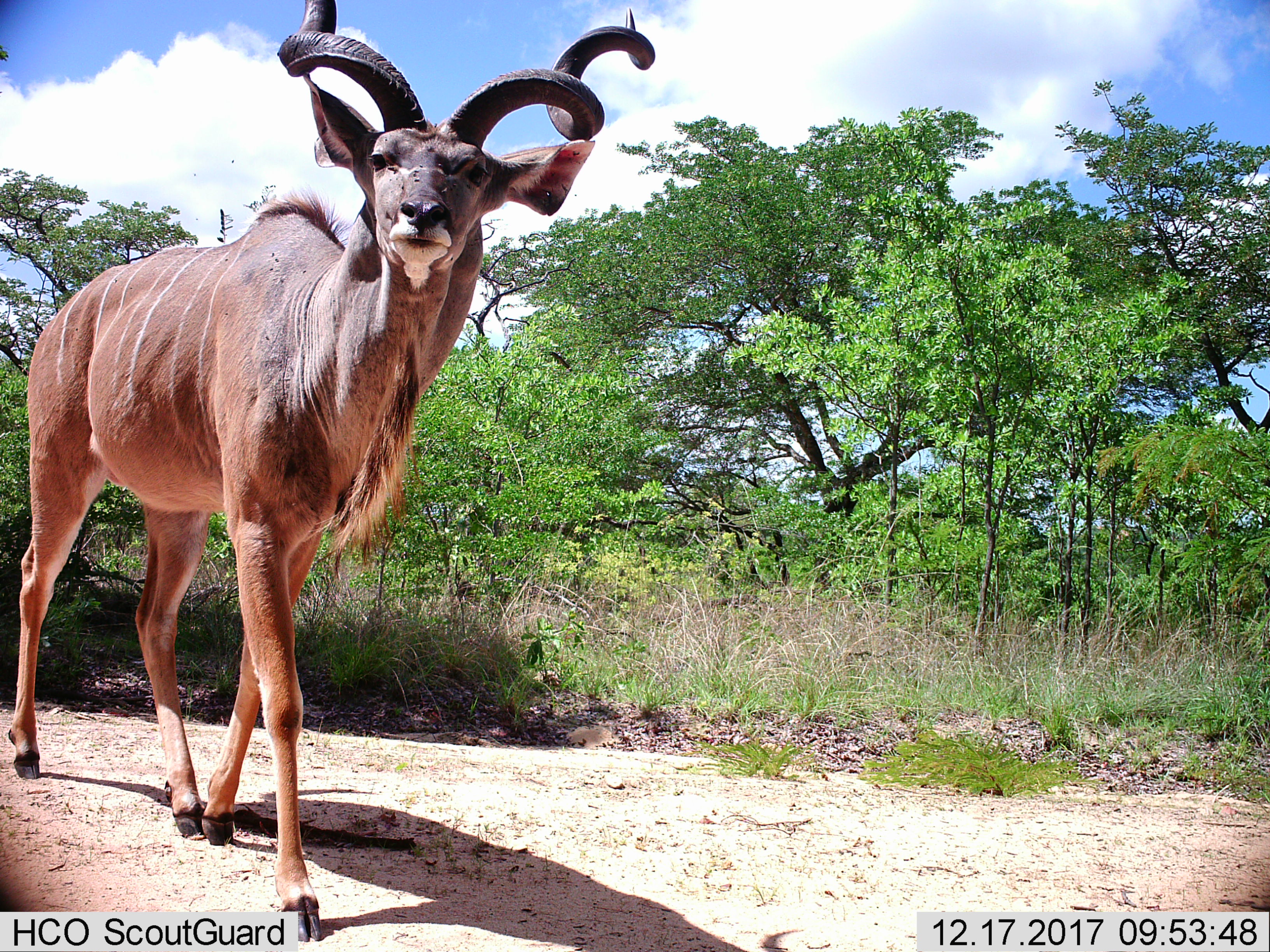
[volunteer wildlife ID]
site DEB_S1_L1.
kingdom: Animalia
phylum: Chordata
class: Mammalia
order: Artiodactyla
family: Bovidae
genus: Tragelaphus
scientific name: Tragelaphus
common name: kudu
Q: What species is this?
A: Kudu (Tragelaphus).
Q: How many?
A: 1.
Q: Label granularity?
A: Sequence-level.